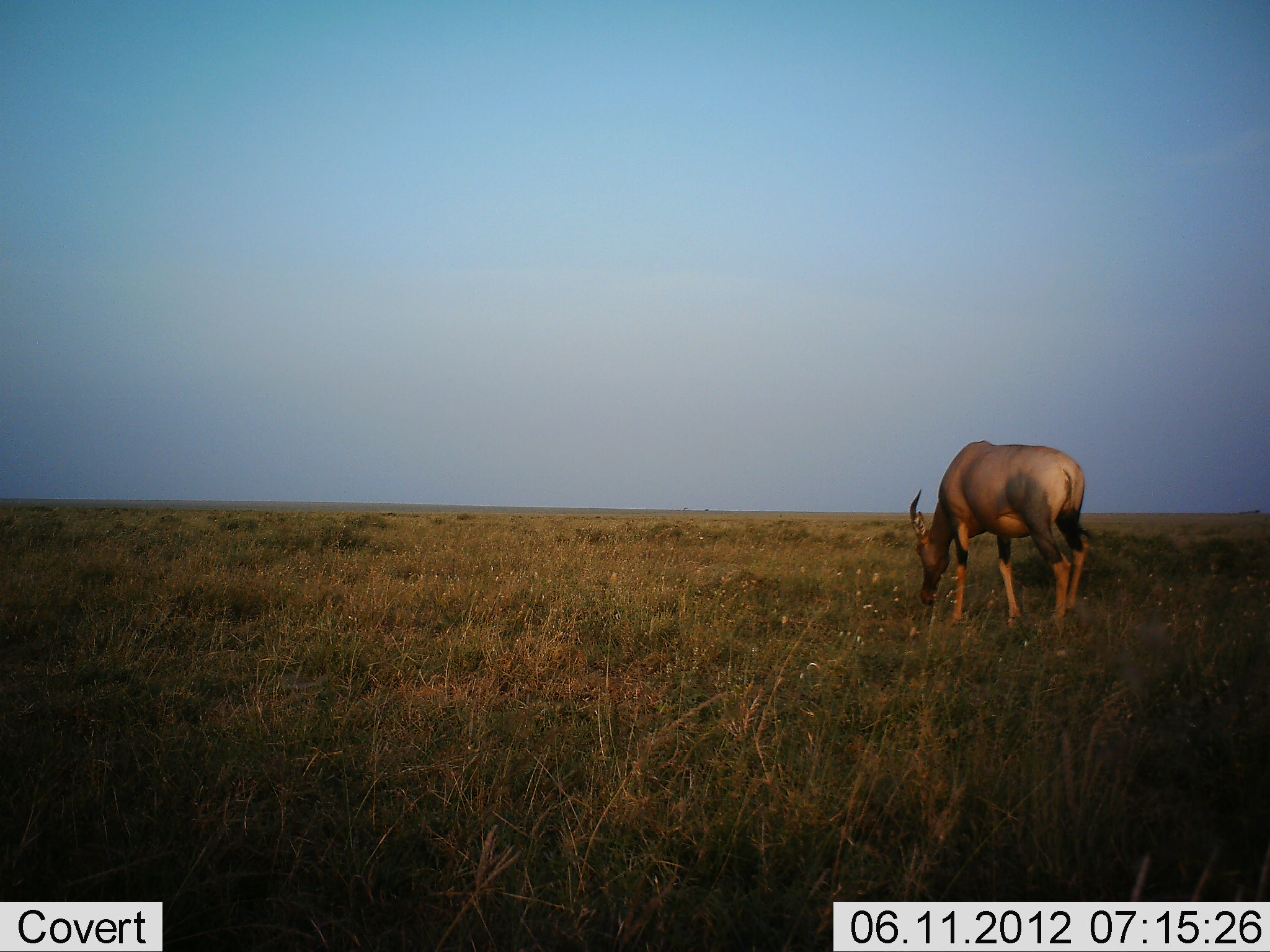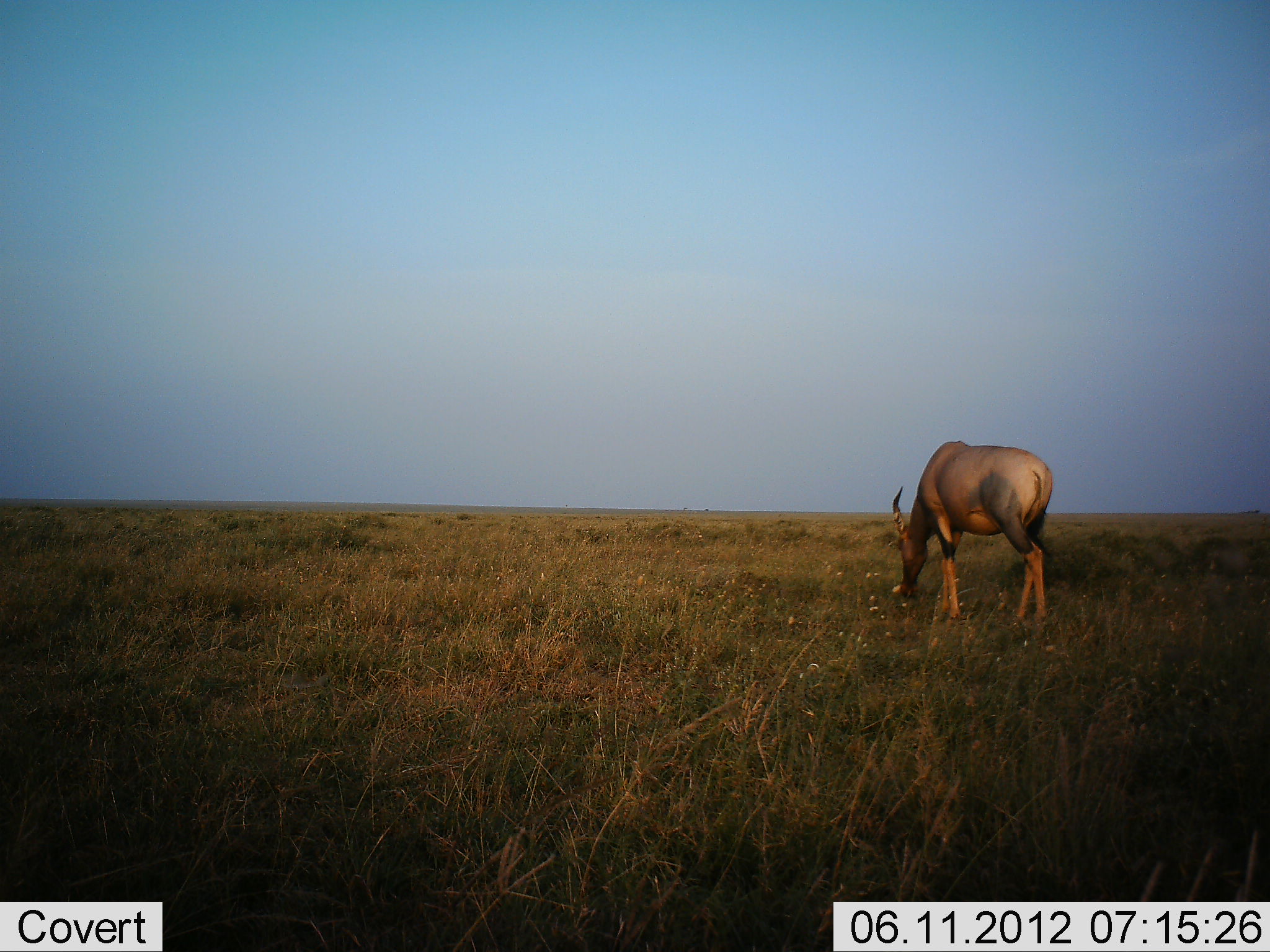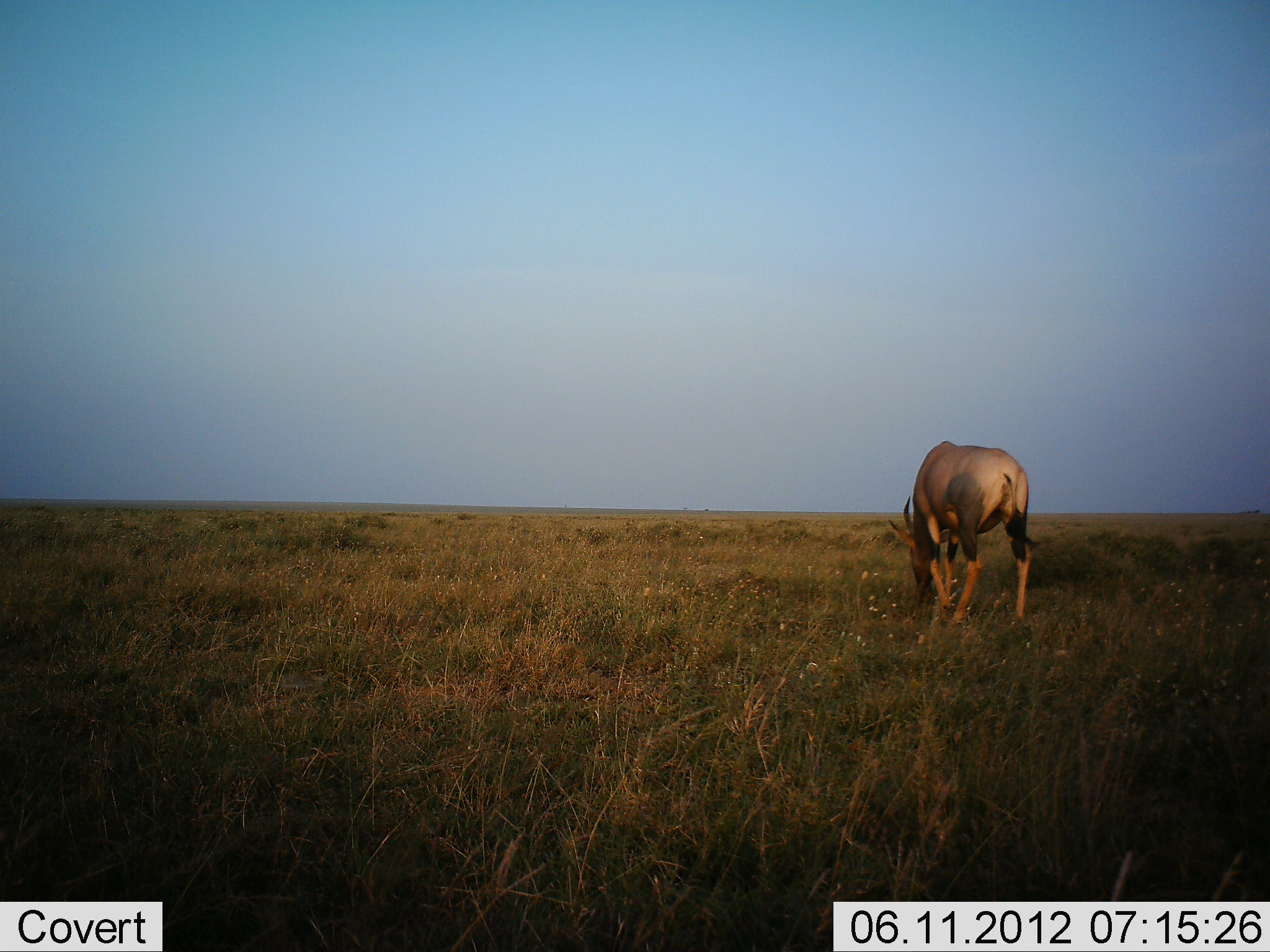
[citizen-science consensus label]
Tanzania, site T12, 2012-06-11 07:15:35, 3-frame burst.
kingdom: Animalia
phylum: Chordata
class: Mammalia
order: Artiodactyla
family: Bovidae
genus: Damaliscus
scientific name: Damaliscus lunatus jimela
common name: topi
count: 1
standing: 20%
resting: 0%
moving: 30%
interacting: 0%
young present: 0%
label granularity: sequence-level